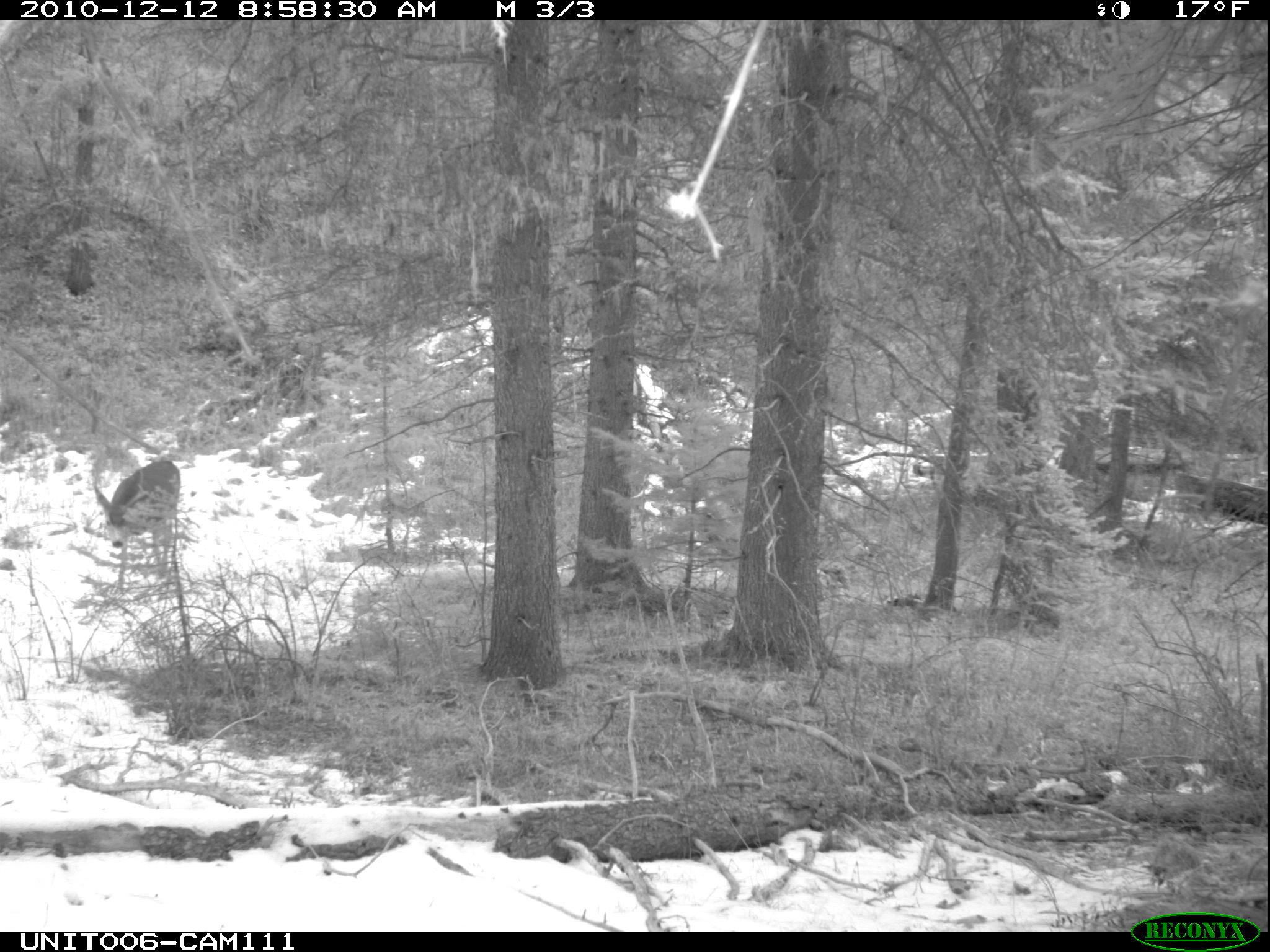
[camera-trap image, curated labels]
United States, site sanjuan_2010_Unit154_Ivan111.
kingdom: Animalia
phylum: Chordata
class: Mammalia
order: Artiodactyla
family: Cervidae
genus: Odocoileus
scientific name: Odocoileus hemionus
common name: mule deer